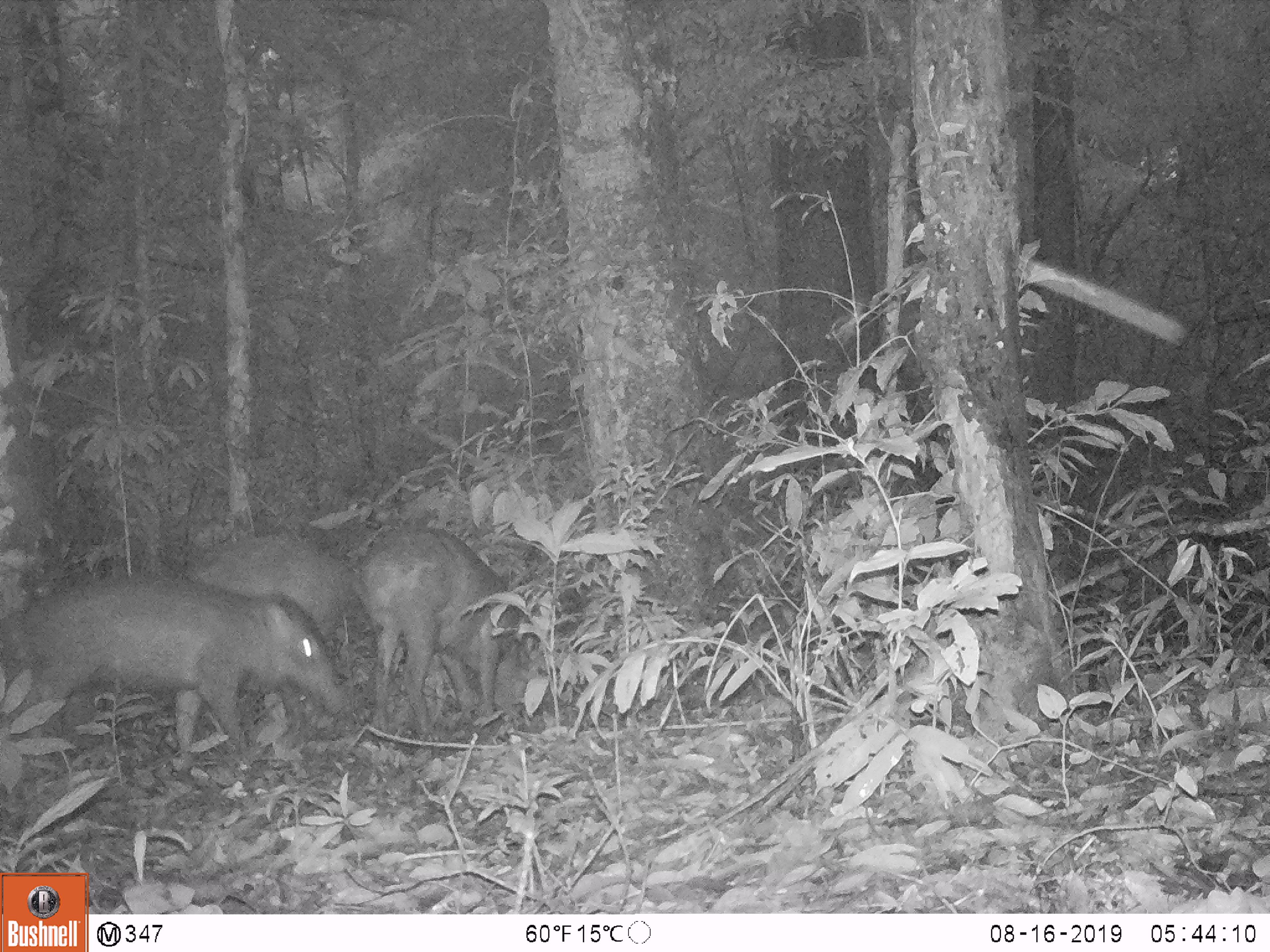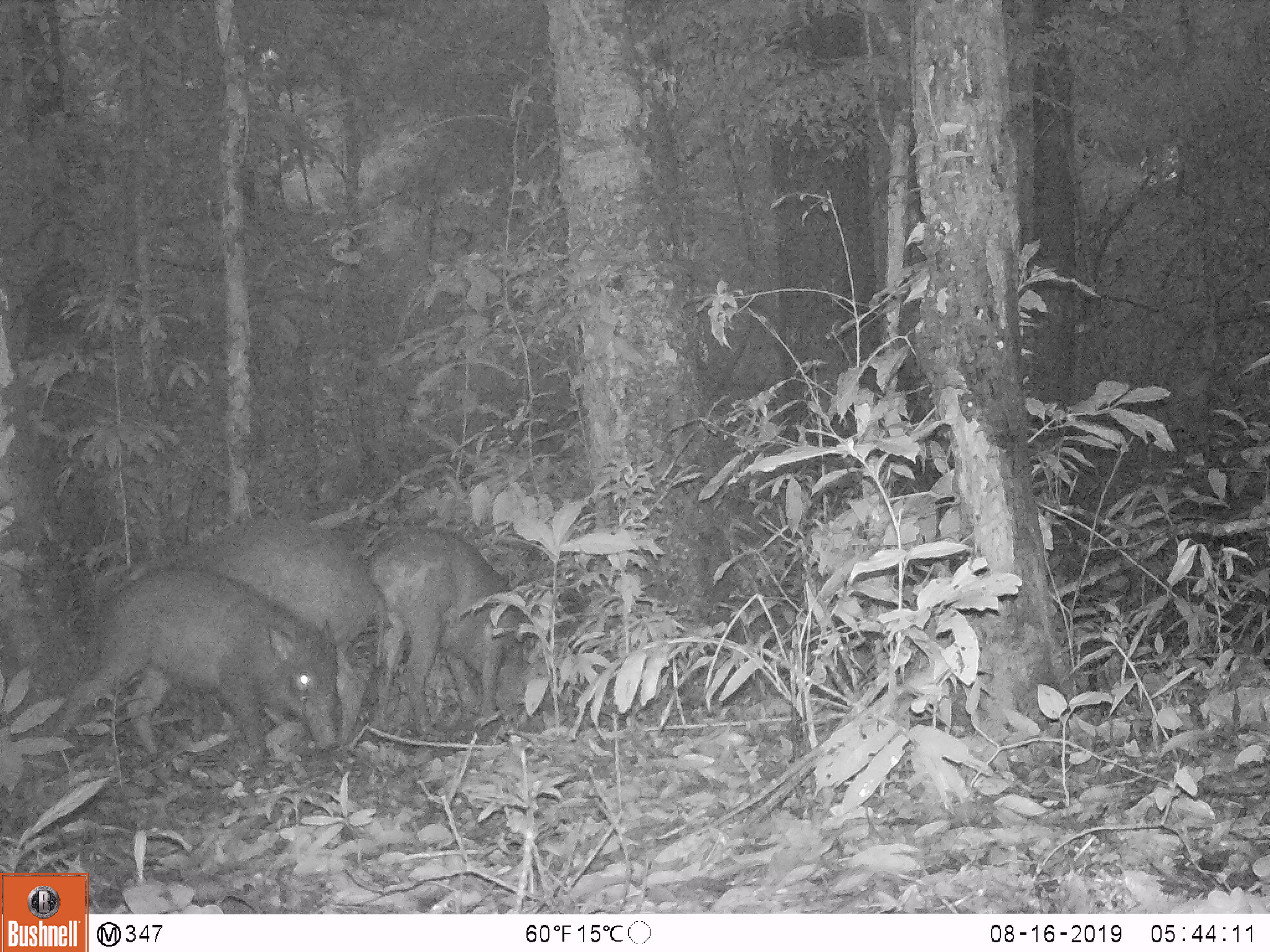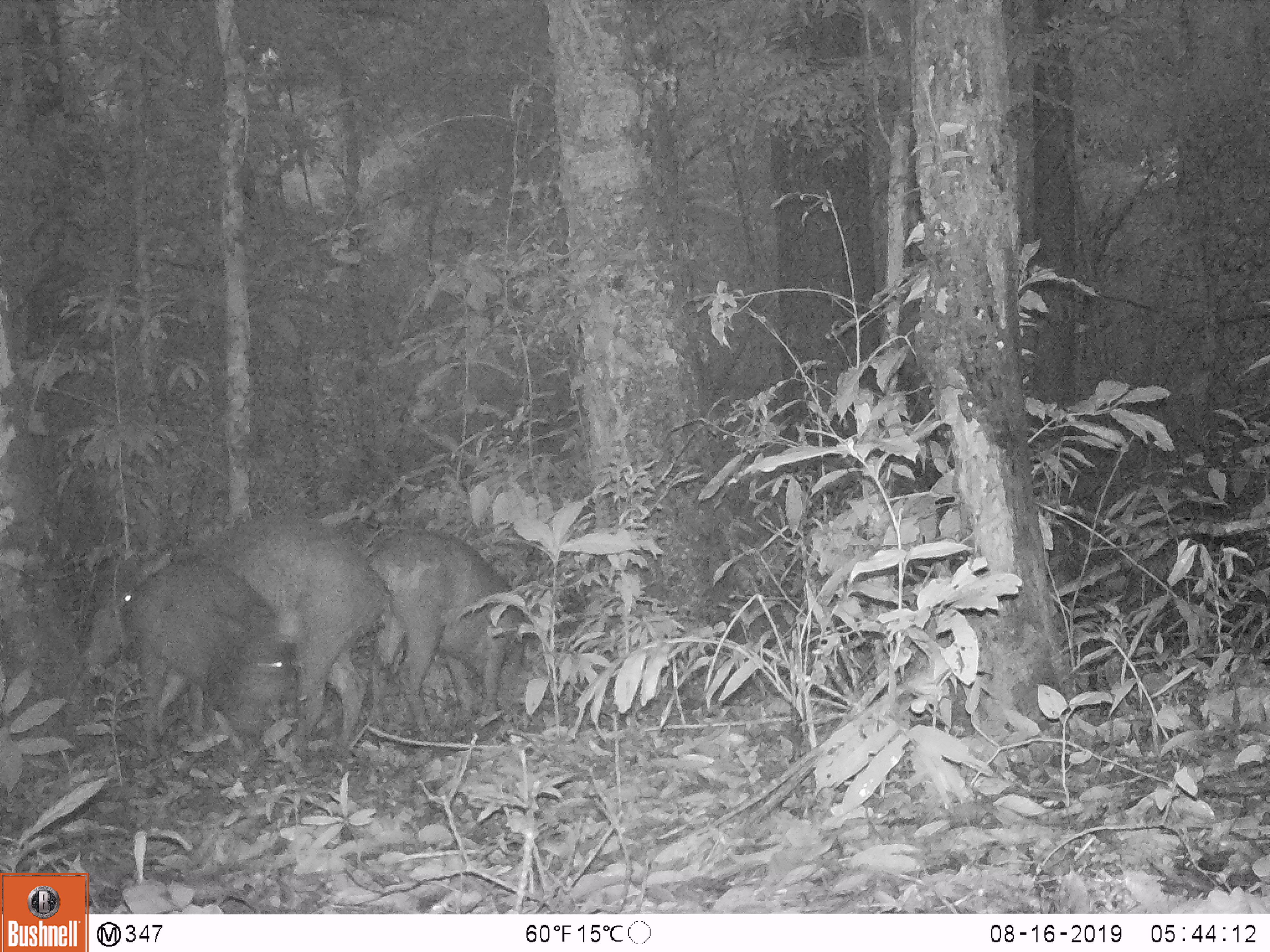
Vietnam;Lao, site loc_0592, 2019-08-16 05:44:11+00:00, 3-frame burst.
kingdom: Animalia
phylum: Chordata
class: Mammalia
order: Artiodactyla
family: Suidae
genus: Sus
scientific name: Sus scrofa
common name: eurasian wild pig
Eurasian wild pig (Sus scrofa). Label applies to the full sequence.